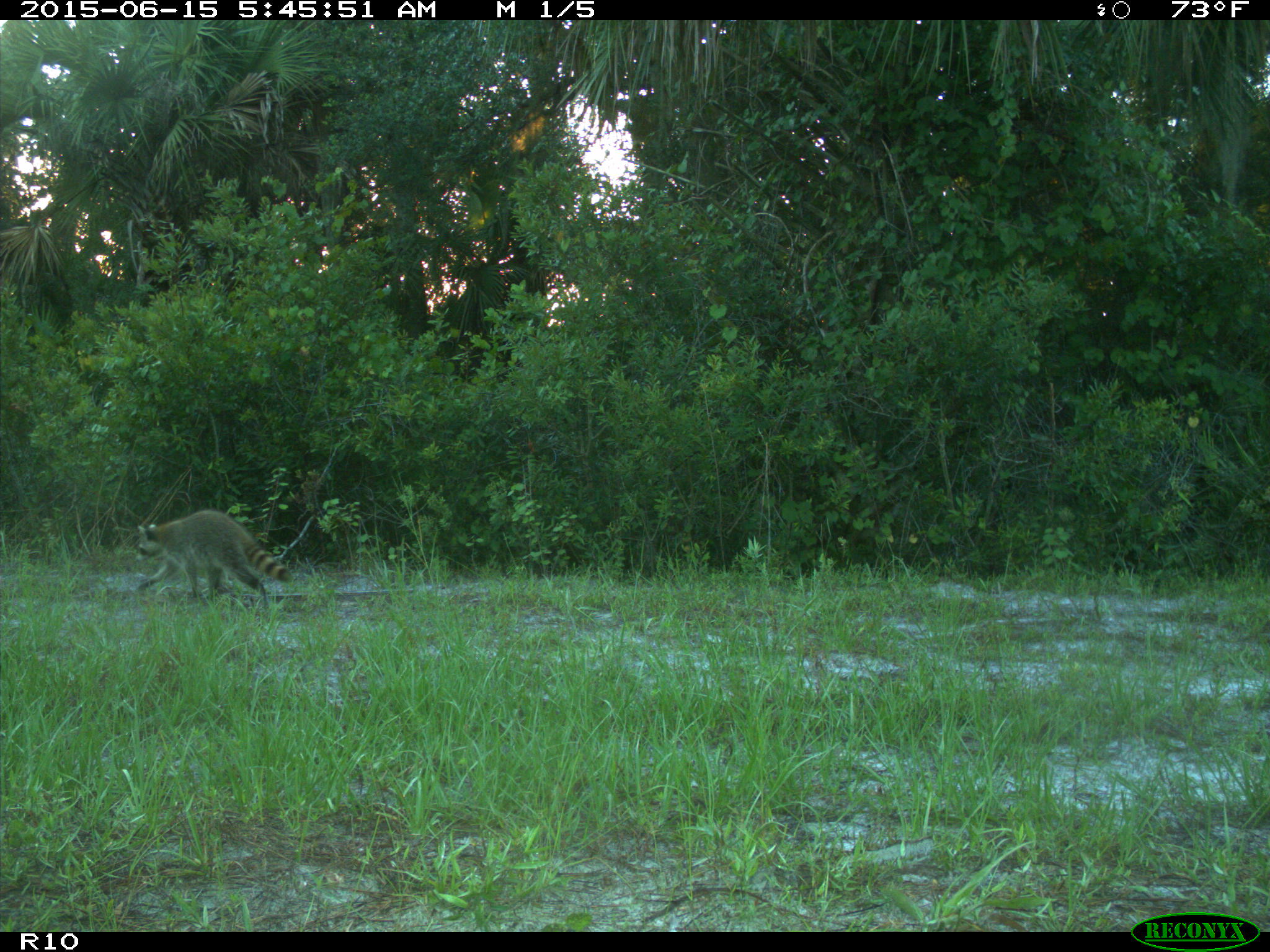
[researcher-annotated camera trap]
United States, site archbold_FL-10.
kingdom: Animalia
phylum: Chordata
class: Mammalia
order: Carnivora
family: Procyonidae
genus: Procyon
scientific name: Procyon lotor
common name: common raccoon